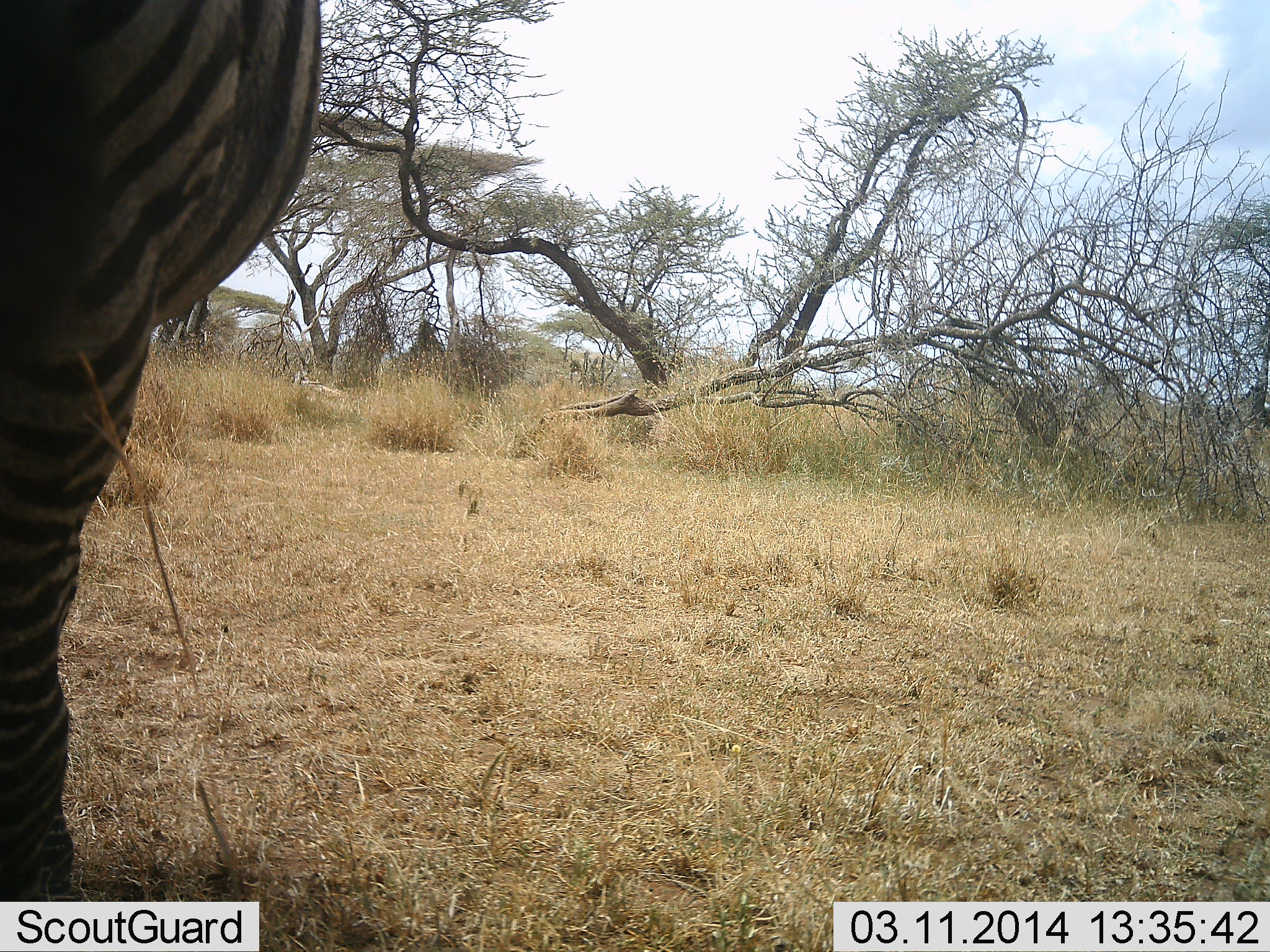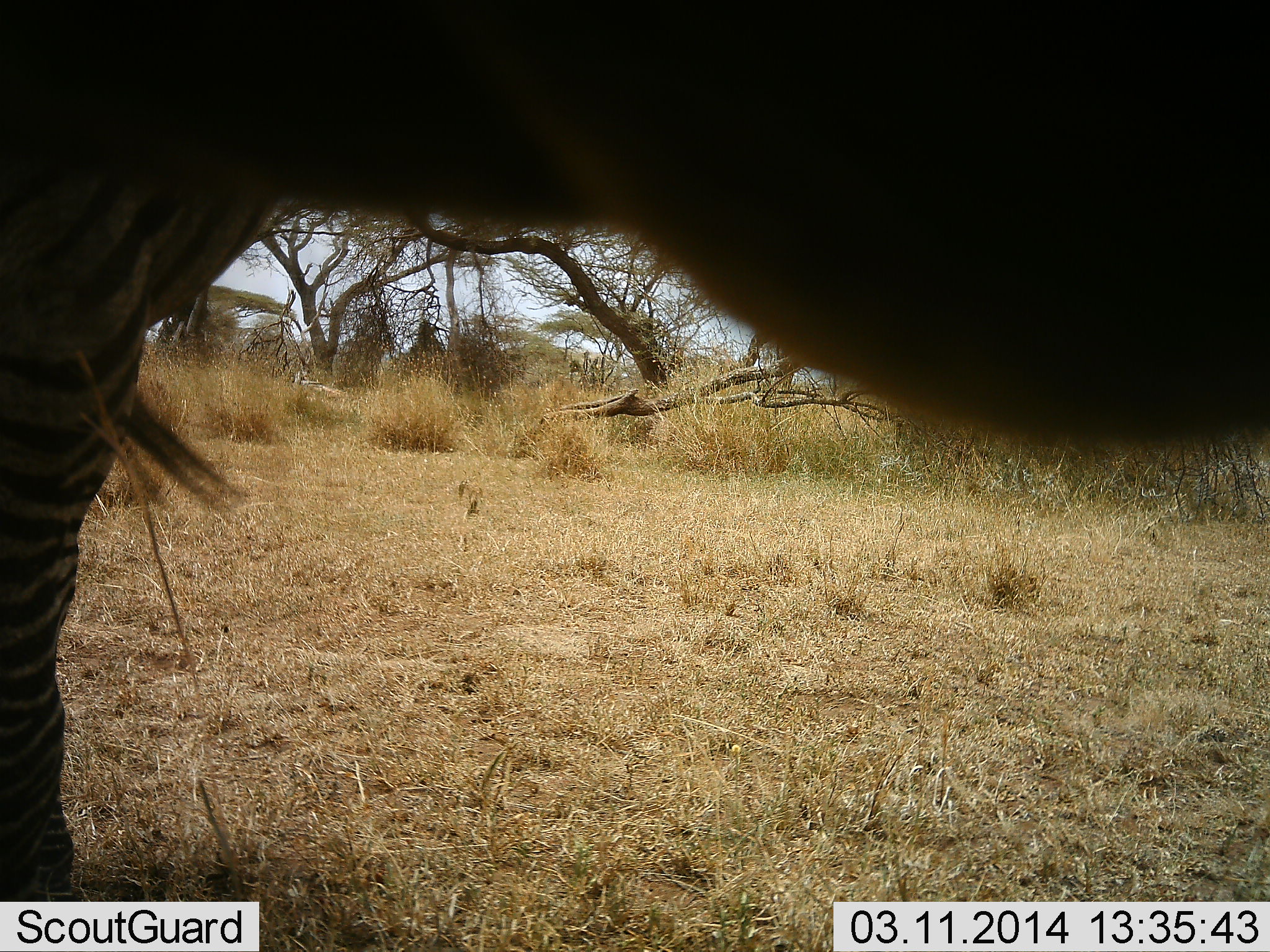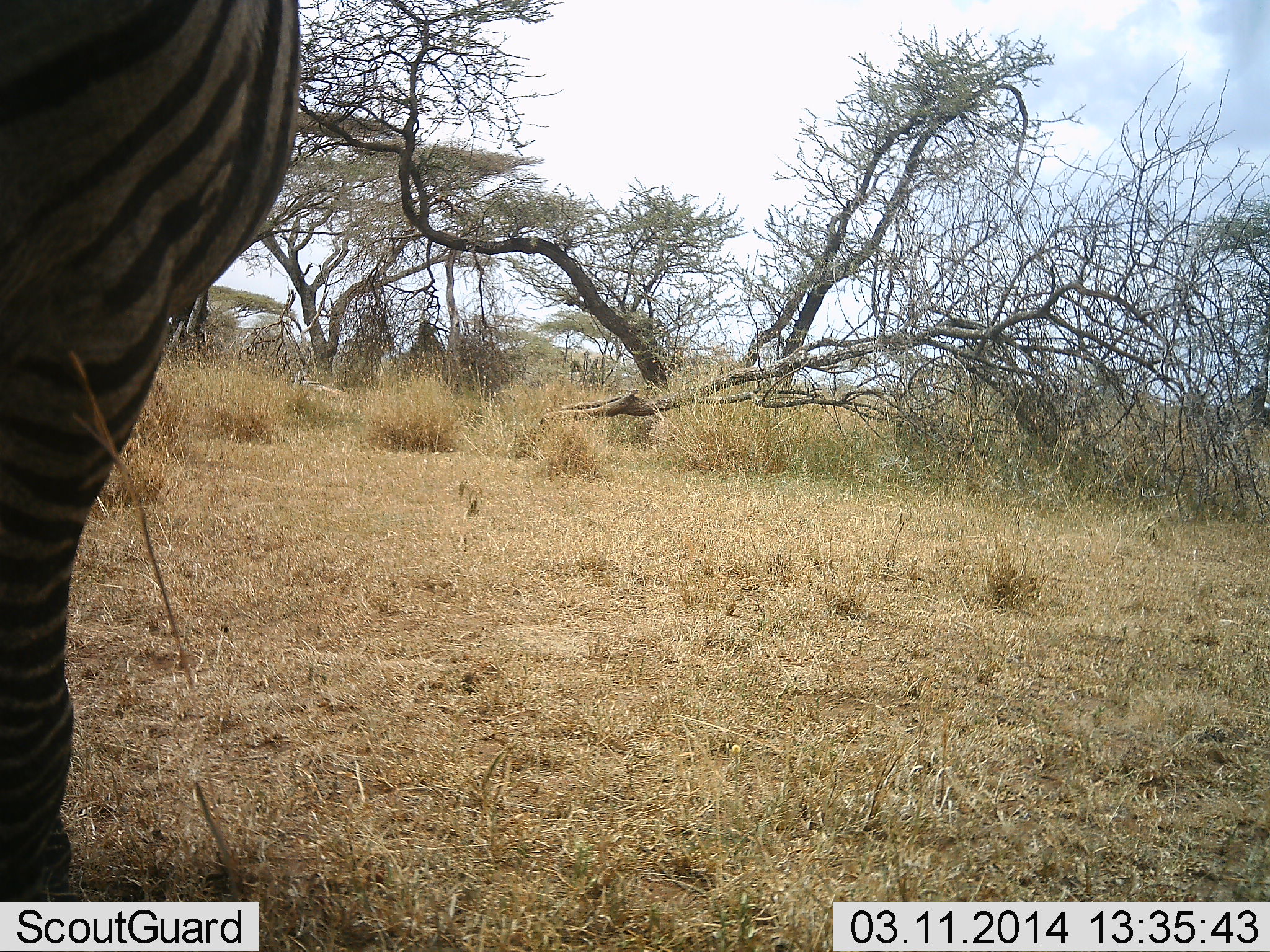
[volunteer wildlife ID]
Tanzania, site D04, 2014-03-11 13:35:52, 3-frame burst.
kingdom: Animalia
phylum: Chordata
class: Mammalia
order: Perissodactyla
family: Equidae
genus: Equus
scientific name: Equus quagga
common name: plains zebra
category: zebra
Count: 1.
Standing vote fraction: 90%.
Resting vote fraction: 0%.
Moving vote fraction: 10%.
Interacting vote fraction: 0%.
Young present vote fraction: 0%.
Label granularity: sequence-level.